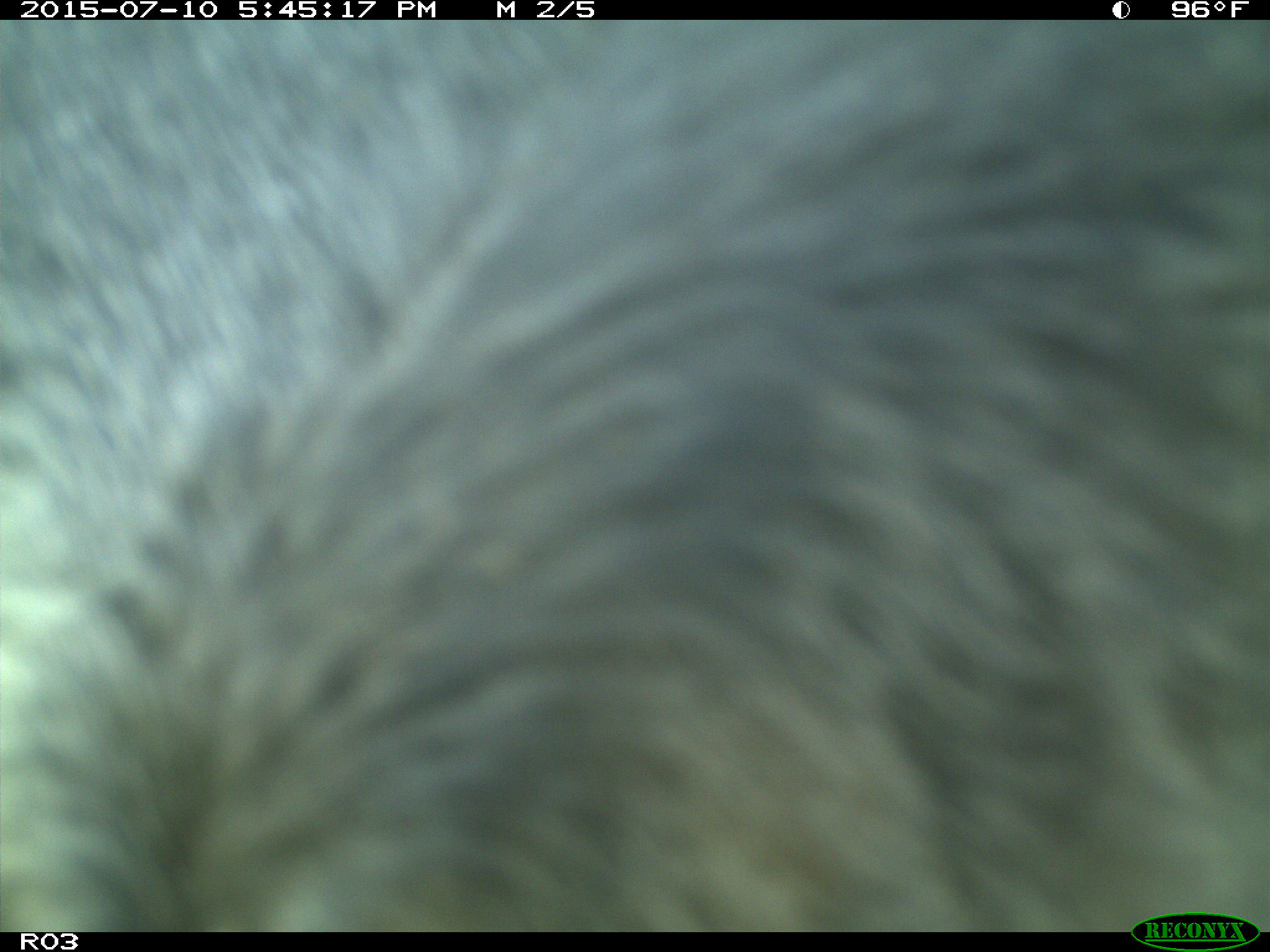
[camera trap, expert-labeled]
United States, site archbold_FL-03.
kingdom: Animalia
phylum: Chordata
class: Mammalia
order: Artiodactyla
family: Bovidae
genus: Bos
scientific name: Bos taurus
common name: domestic cow